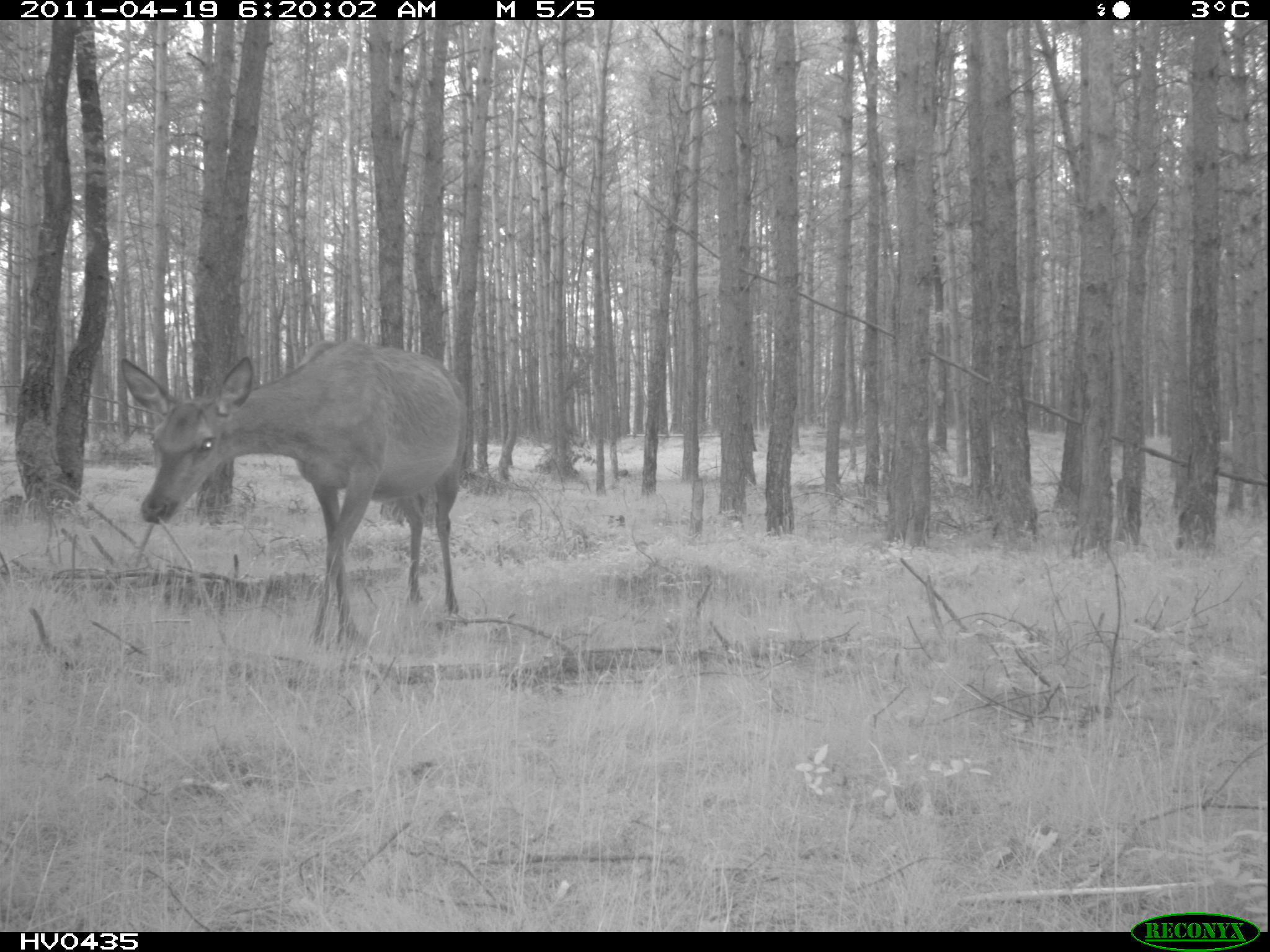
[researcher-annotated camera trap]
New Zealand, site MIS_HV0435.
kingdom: Animalia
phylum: Chordata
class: Mammalia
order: Artiodactyla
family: Cervidae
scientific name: Cervidae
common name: deer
Deer (Cervidae).